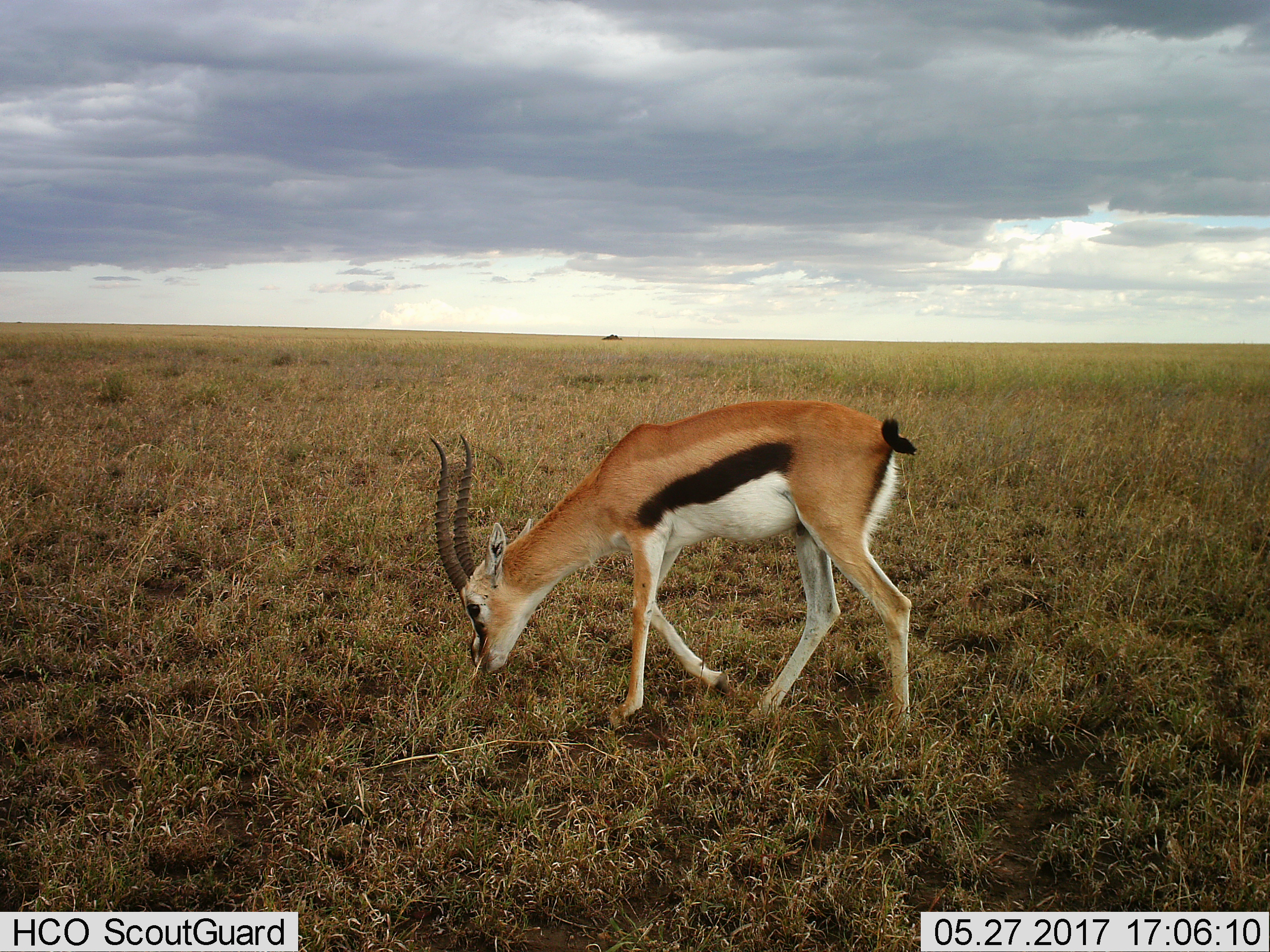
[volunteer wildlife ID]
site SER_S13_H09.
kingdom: Animalia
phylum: Chordata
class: Mammalia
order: Artiodactyla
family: Bovidae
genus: Eudorcas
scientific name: Eudorcas thomsonii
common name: thomson's gazelle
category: gazellethomsons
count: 1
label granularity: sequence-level